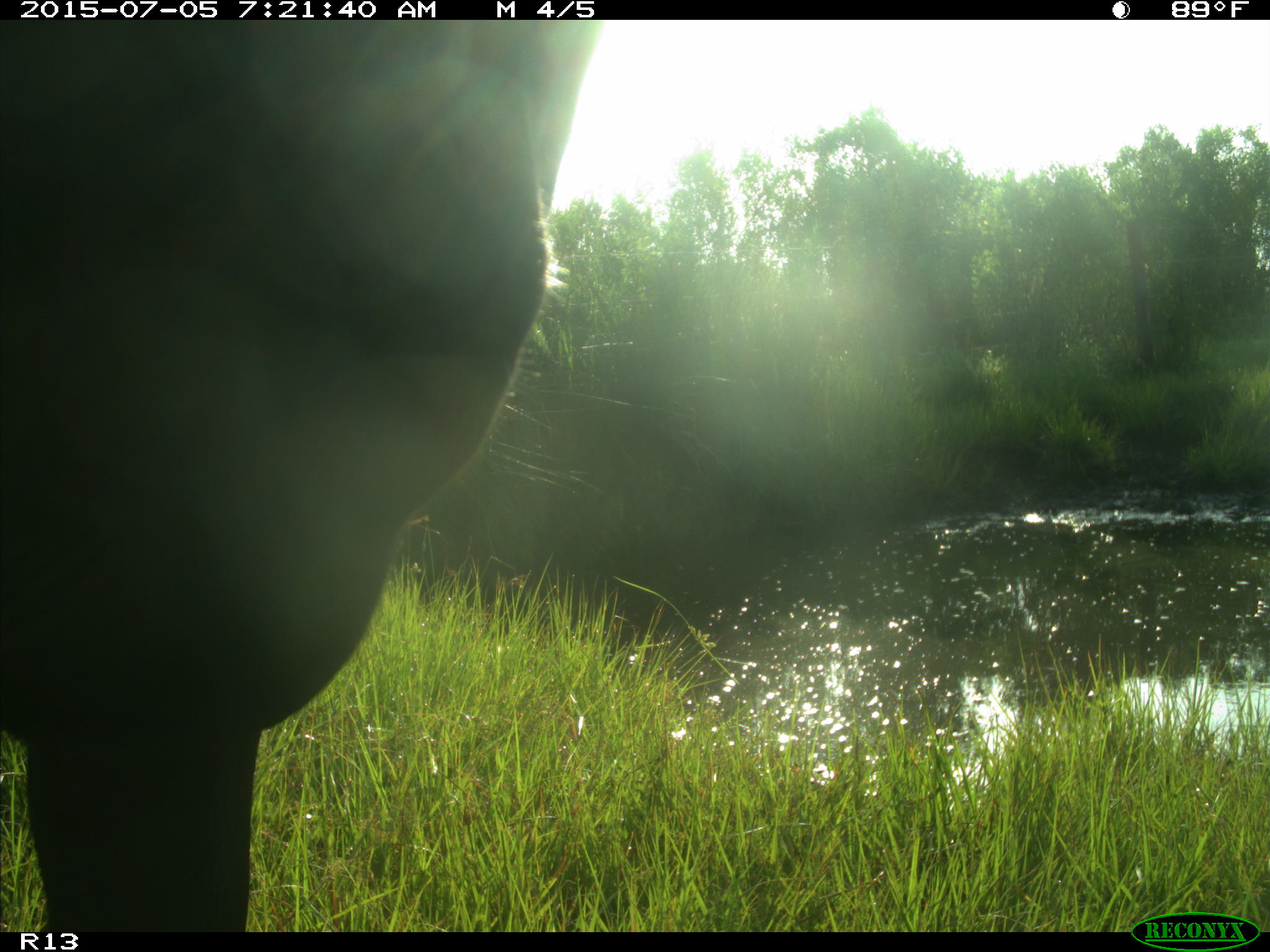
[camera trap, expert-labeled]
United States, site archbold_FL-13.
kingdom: Animalia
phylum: Chordata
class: Mammalia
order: Artiodactyla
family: Bovidae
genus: Bos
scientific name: Bos taurus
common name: domestic cow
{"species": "Bos taurus (domestic cow)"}